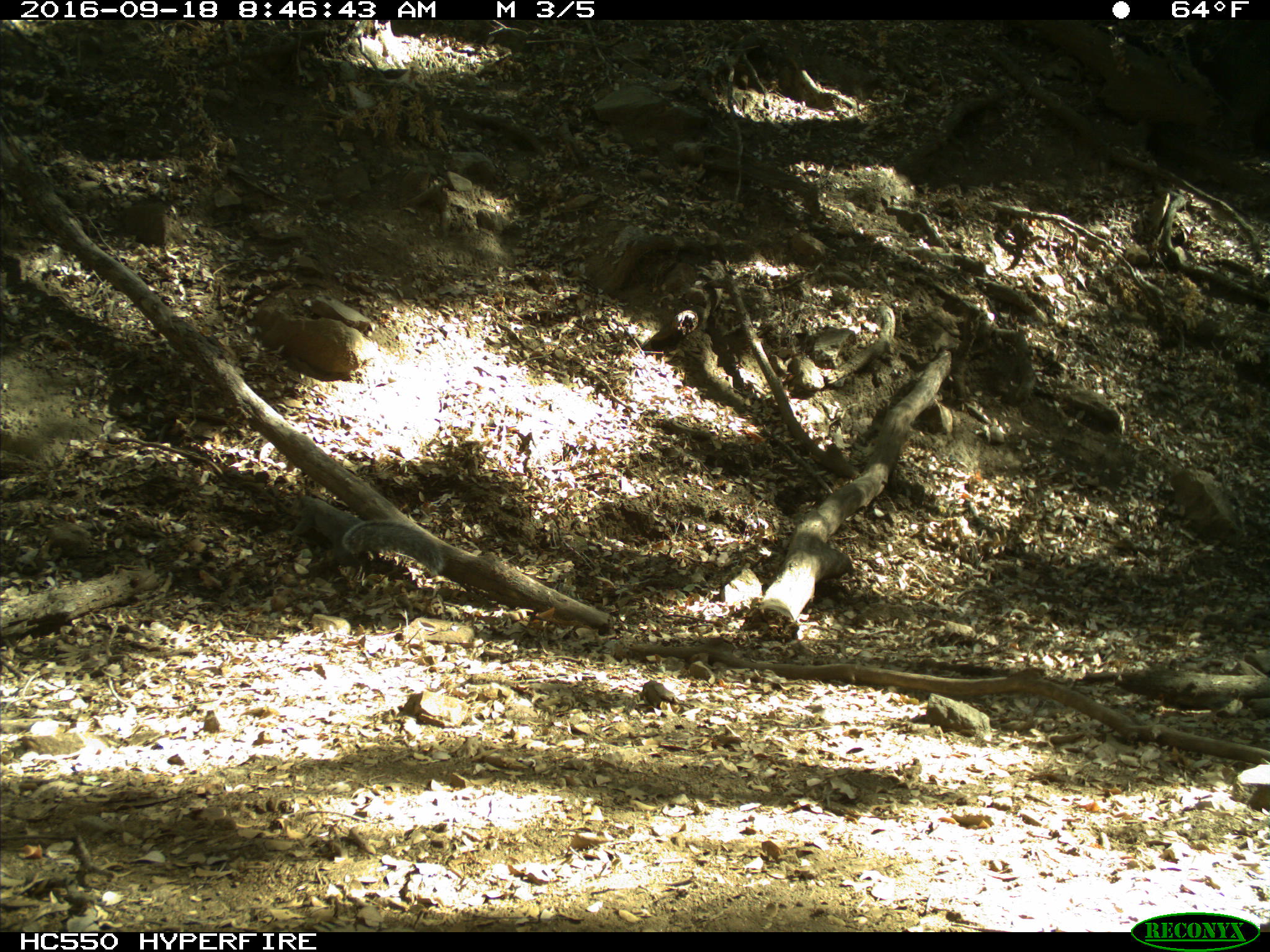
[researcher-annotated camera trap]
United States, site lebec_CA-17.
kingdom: Animalia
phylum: Chordata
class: Mammalia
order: Rodentia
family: Sciuridae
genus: Sciurus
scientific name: Sciurus carolinensis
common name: eastern gray squirrel